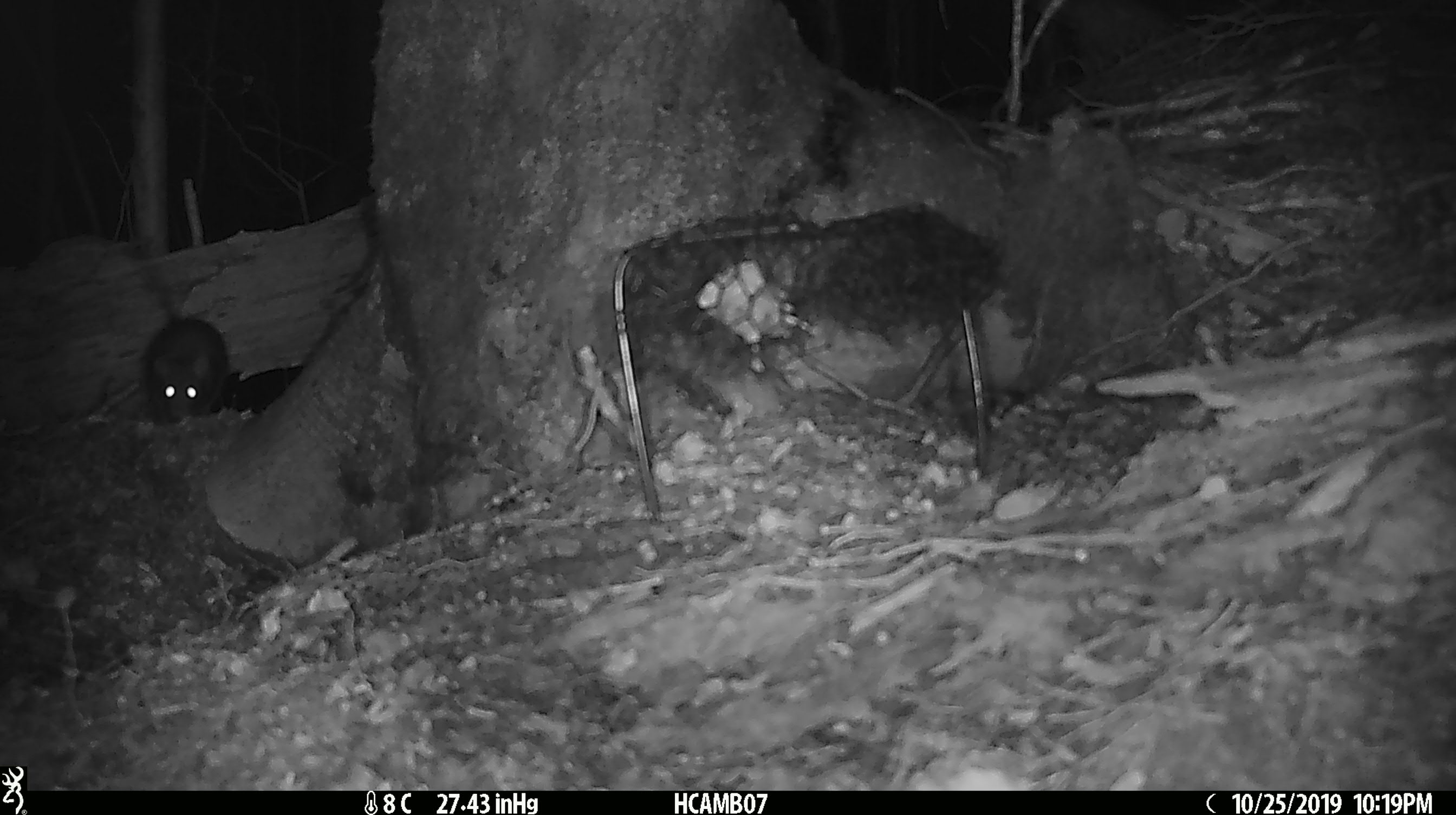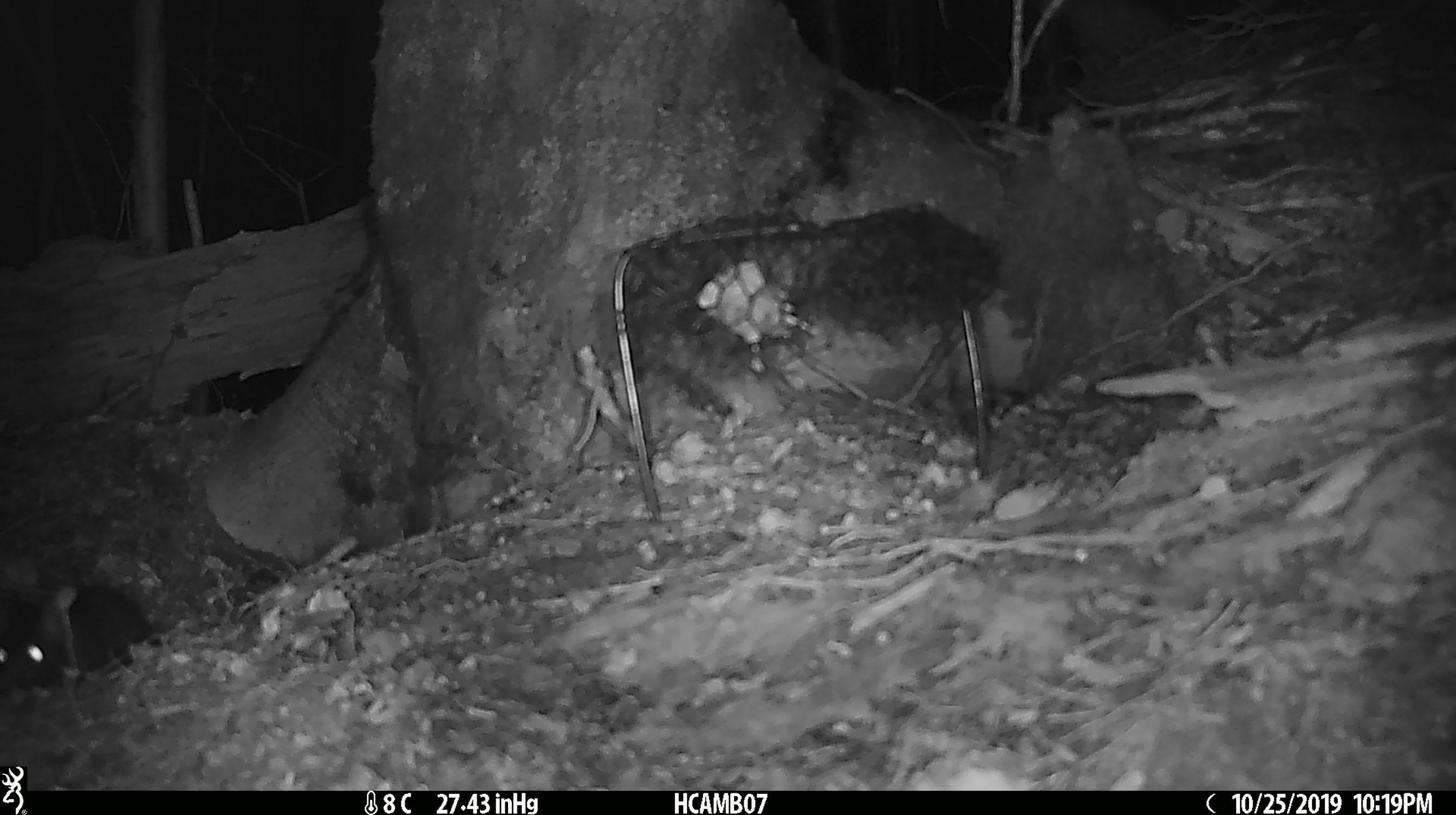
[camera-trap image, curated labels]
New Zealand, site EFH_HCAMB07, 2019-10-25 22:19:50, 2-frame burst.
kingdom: Animalia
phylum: Chordata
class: Mammalia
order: Rodentia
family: Muridae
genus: Mus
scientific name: Mus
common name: mouse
Mouse (Mus).